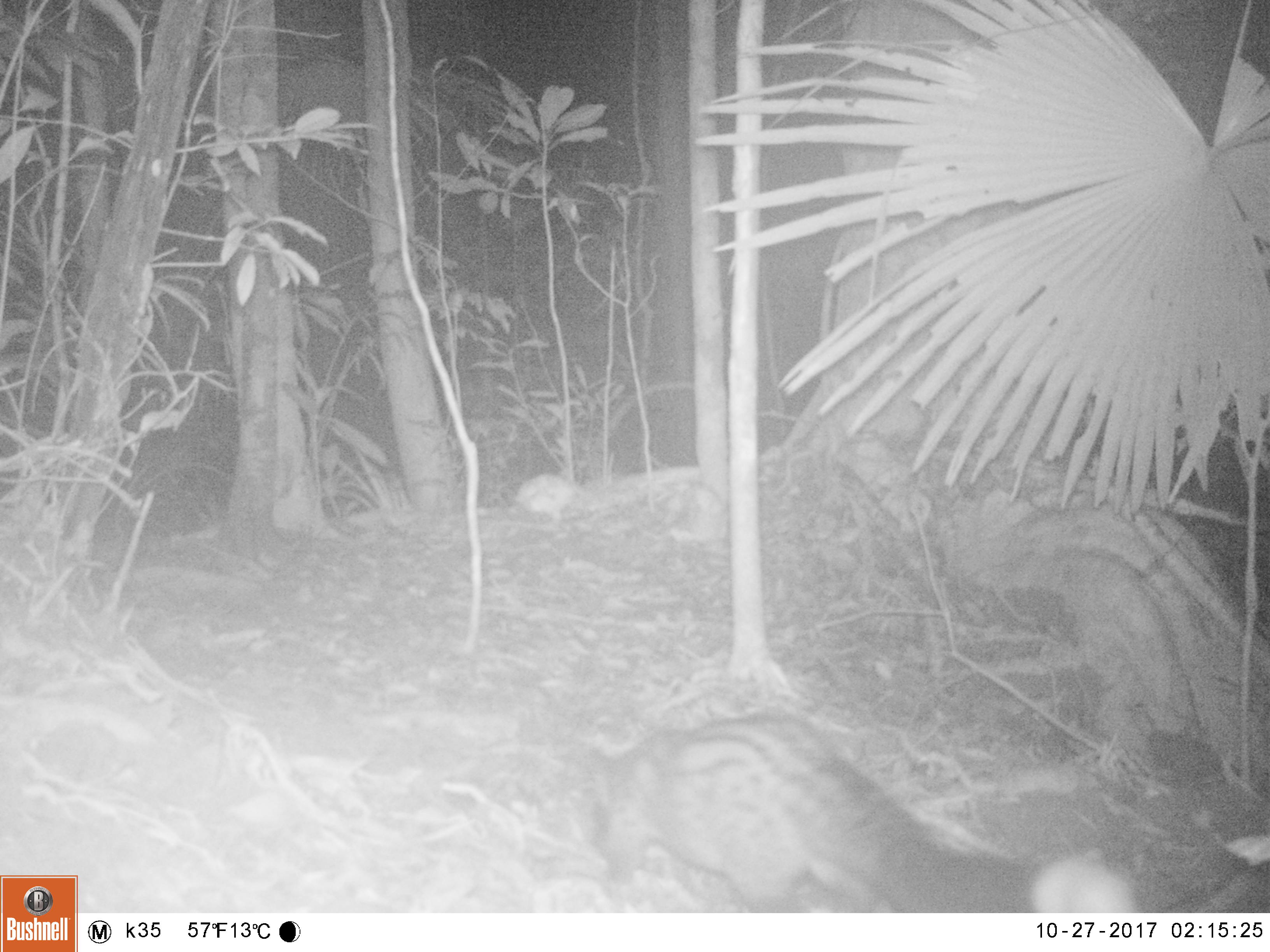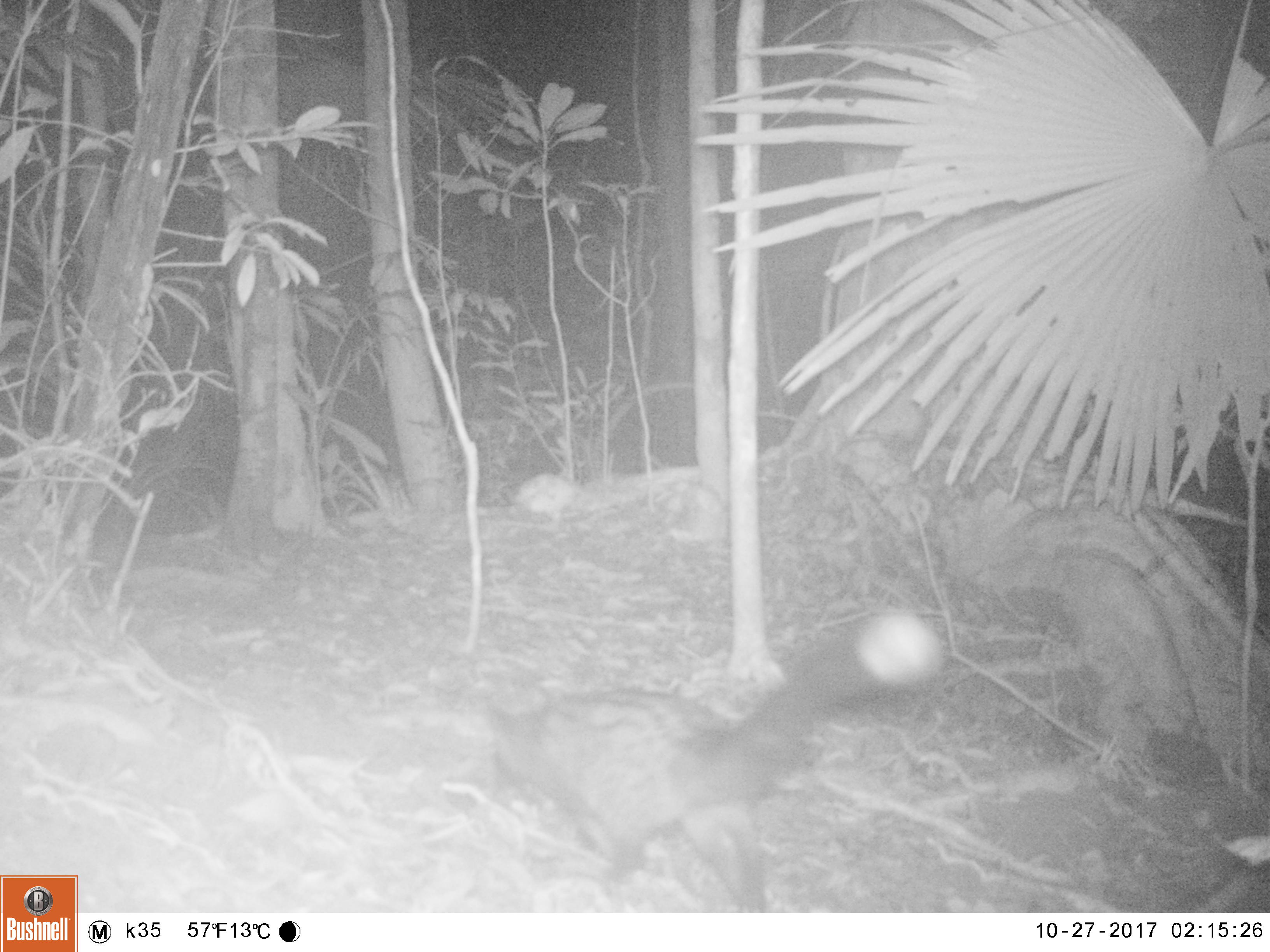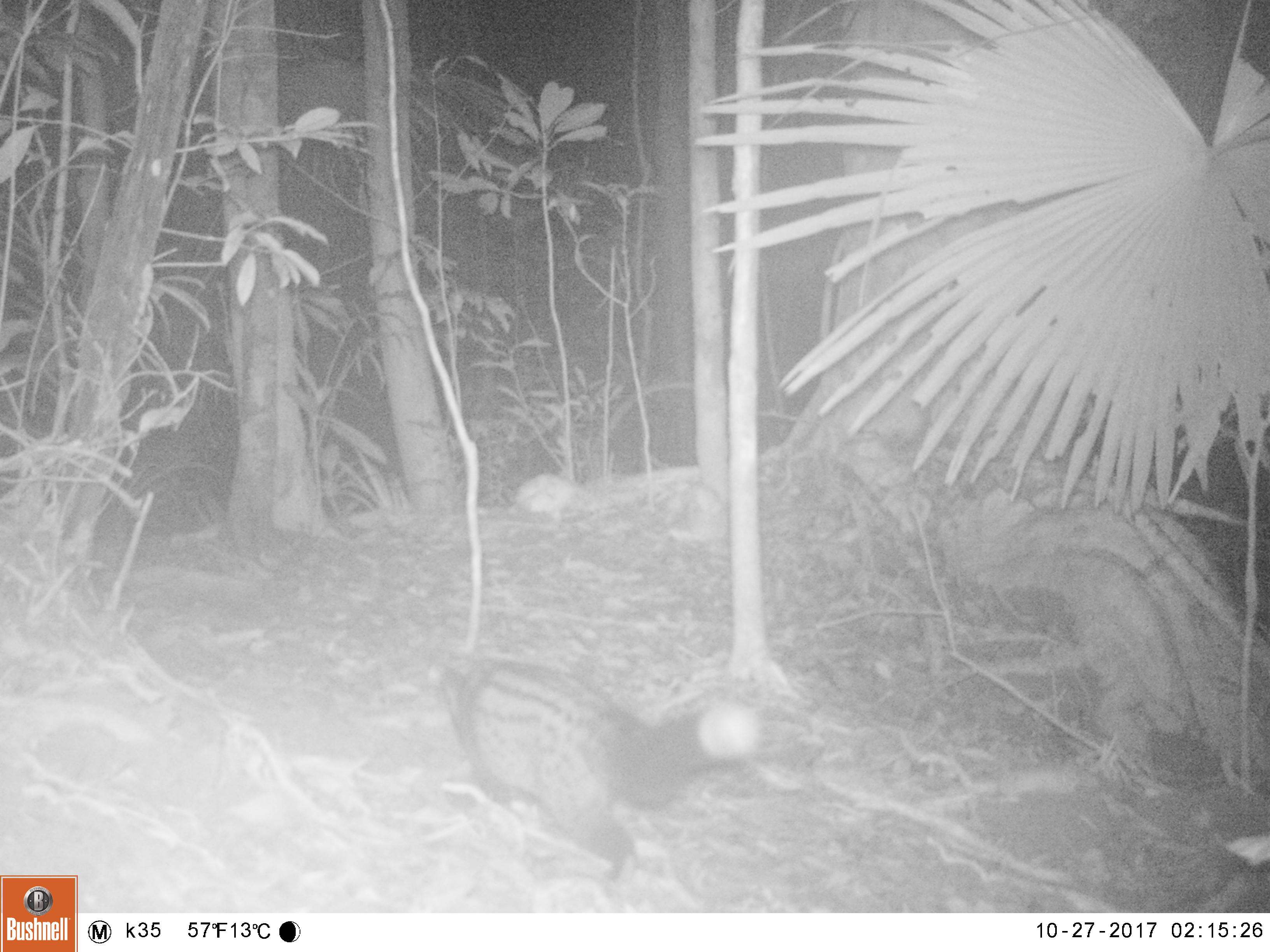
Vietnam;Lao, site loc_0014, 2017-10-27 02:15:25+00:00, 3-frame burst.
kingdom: Animalia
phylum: Chordata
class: Mammalia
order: Carnivora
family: Viverridae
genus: Paradoxurus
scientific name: Paradoxurus hermaphroditus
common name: common palm civet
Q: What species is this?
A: Common palm civet (Paradoxurus hermaphroditus).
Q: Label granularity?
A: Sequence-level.